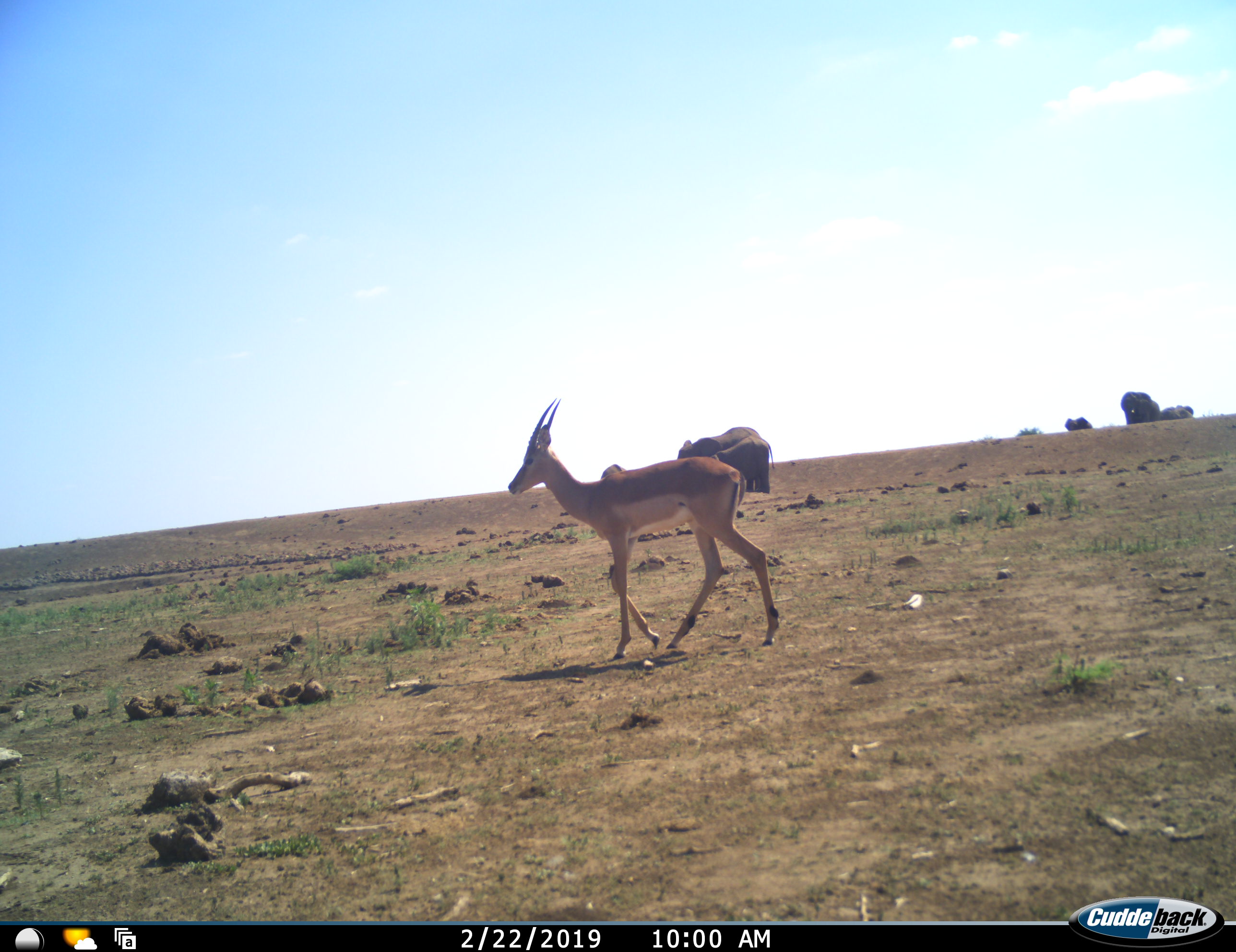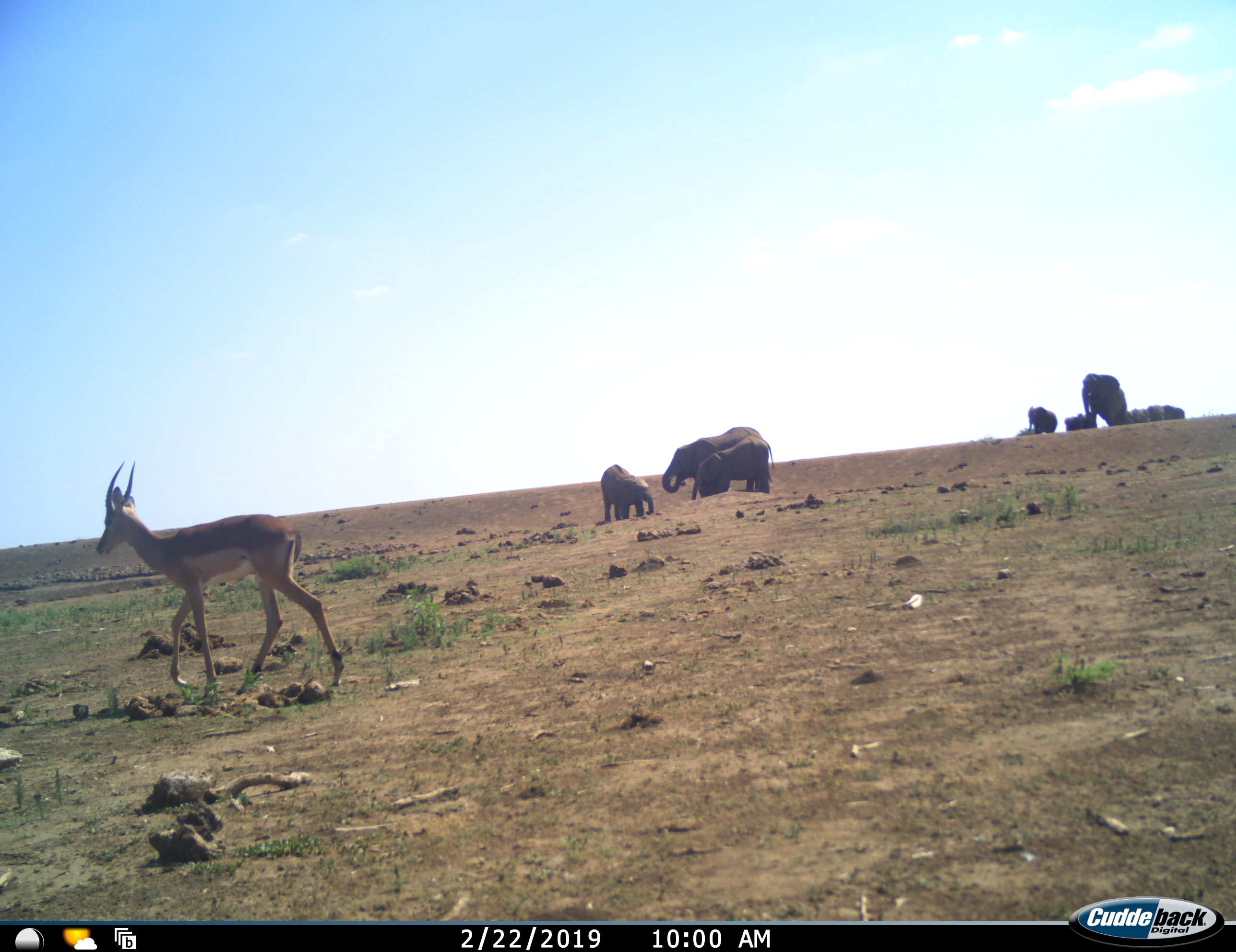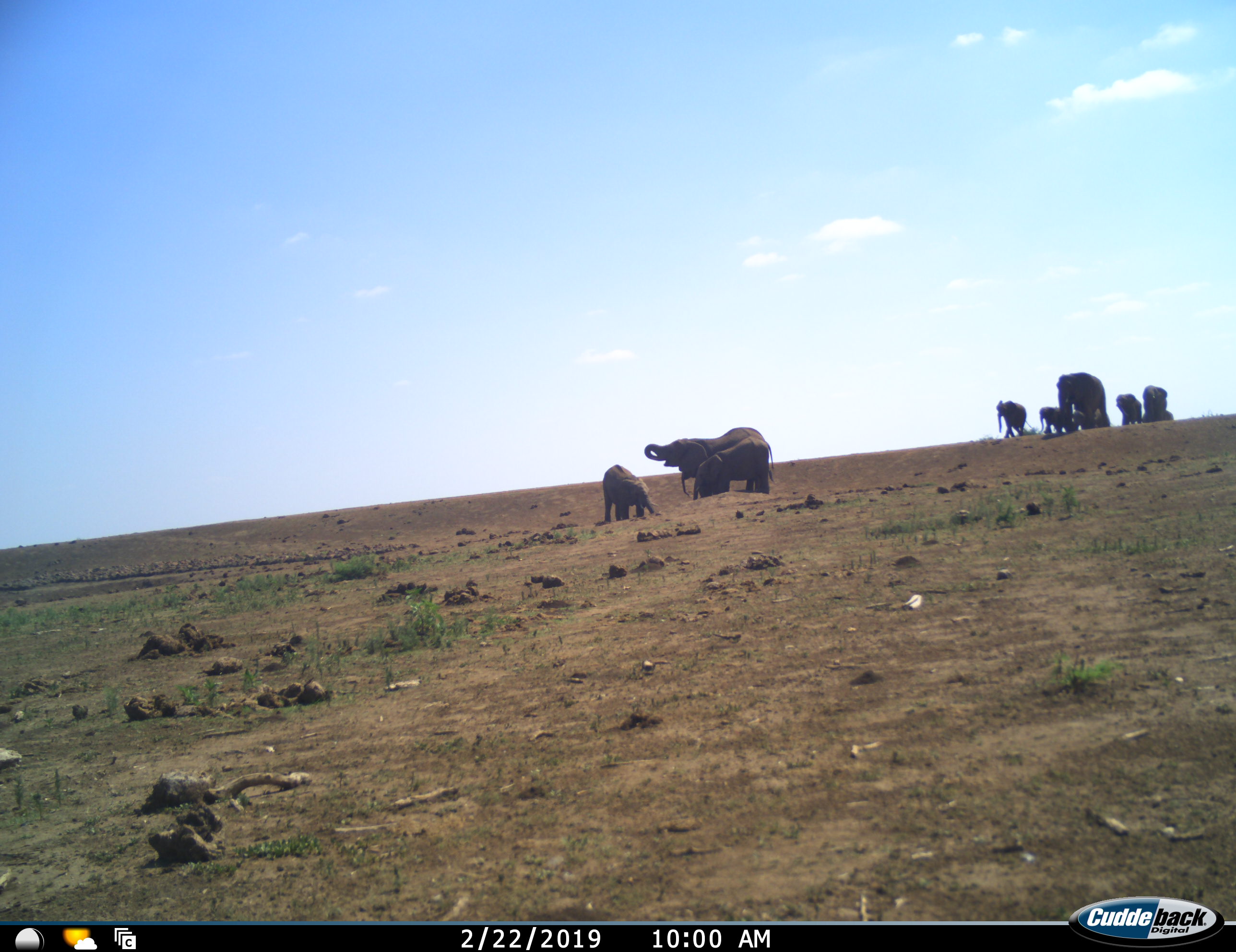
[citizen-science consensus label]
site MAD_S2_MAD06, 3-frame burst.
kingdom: Animalia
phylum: Chordata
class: Mammalia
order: Proboscidea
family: Elephantidae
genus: Loxodonta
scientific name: Loxodonta africana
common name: african bush elephant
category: elephant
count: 10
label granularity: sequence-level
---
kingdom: Animalia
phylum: Chordata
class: Mammalia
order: Artiodactyla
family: Bovidae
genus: Aepyceros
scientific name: Aepyceros melampus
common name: impala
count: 1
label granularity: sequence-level